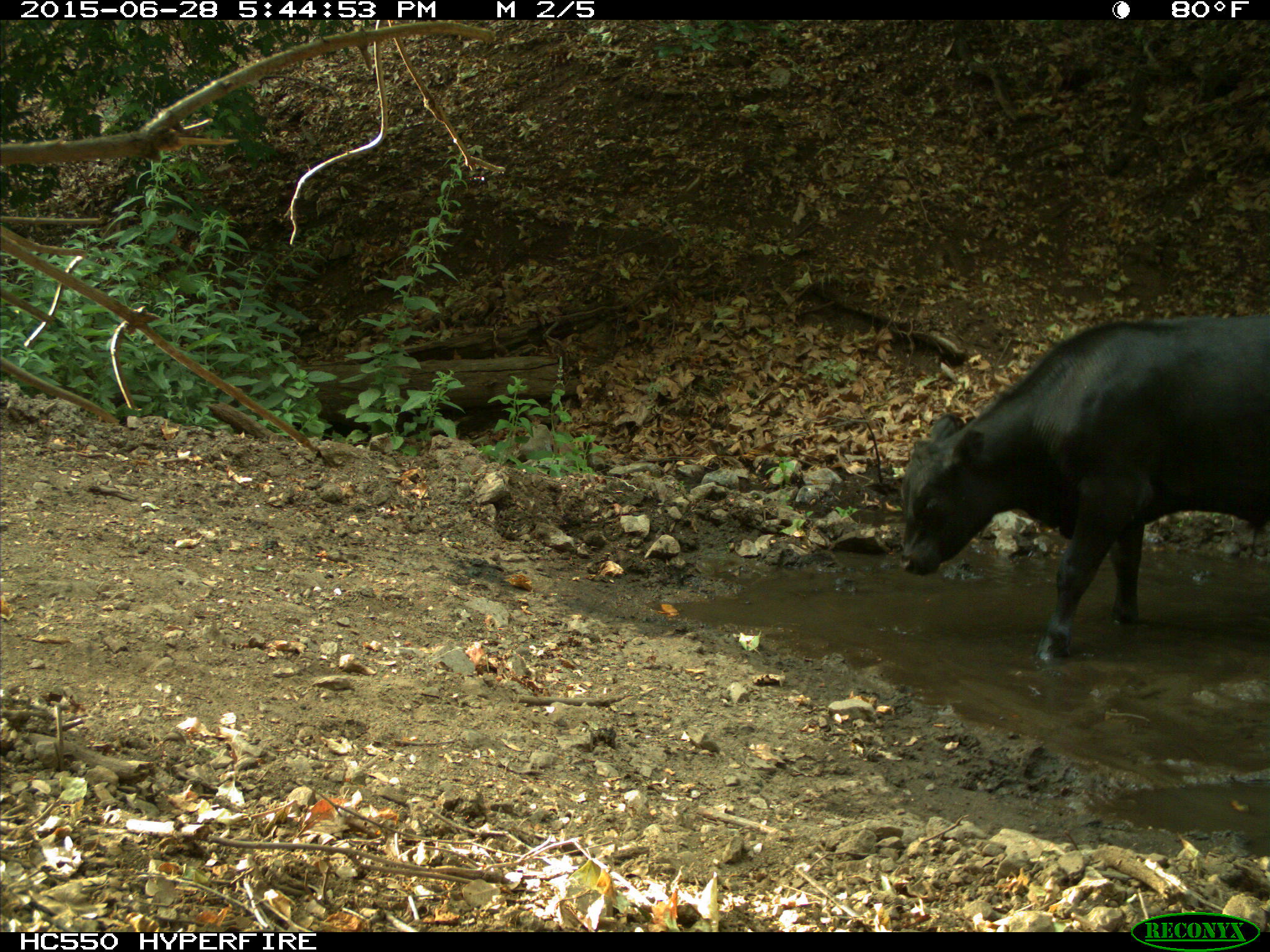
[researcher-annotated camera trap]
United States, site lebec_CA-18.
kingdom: Animalia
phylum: Chordata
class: Mammalia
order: Artiodactyla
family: Bovidae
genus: Bos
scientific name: Bos taurus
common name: domestic cow